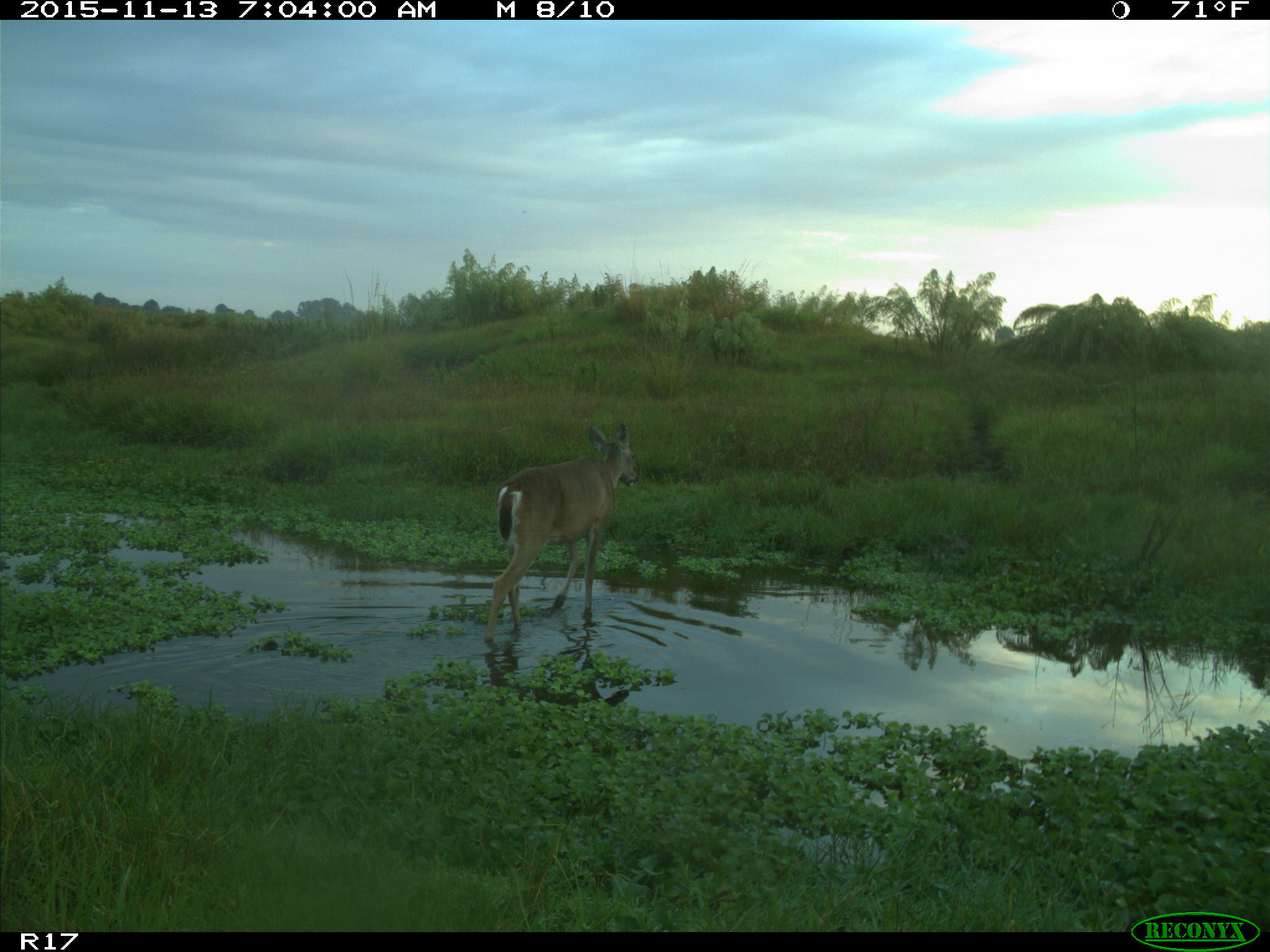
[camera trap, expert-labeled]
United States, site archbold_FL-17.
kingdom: Animalia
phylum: Chordata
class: Mammalia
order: Artiodactyla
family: Cervidae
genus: Odocoileus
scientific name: Odocoileus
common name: deer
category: unidentified deer